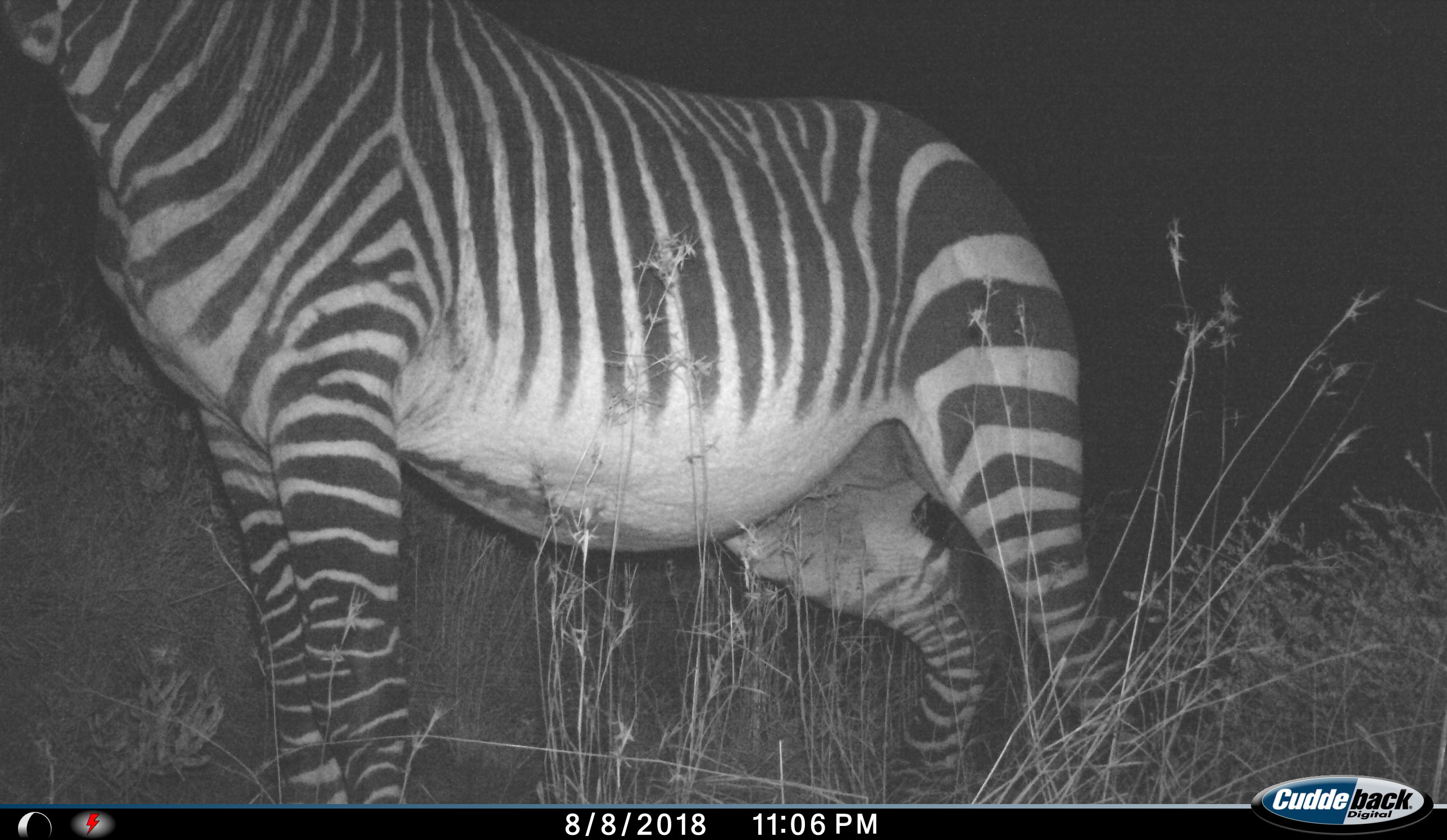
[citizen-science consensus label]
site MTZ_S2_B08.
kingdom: Animalia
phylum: Chordata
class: Mammalia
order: Perissodactyla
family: Equidae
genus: Equus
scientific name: Equus zebra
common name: mountain zebra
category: zebramountain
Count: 1.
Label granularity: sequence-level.